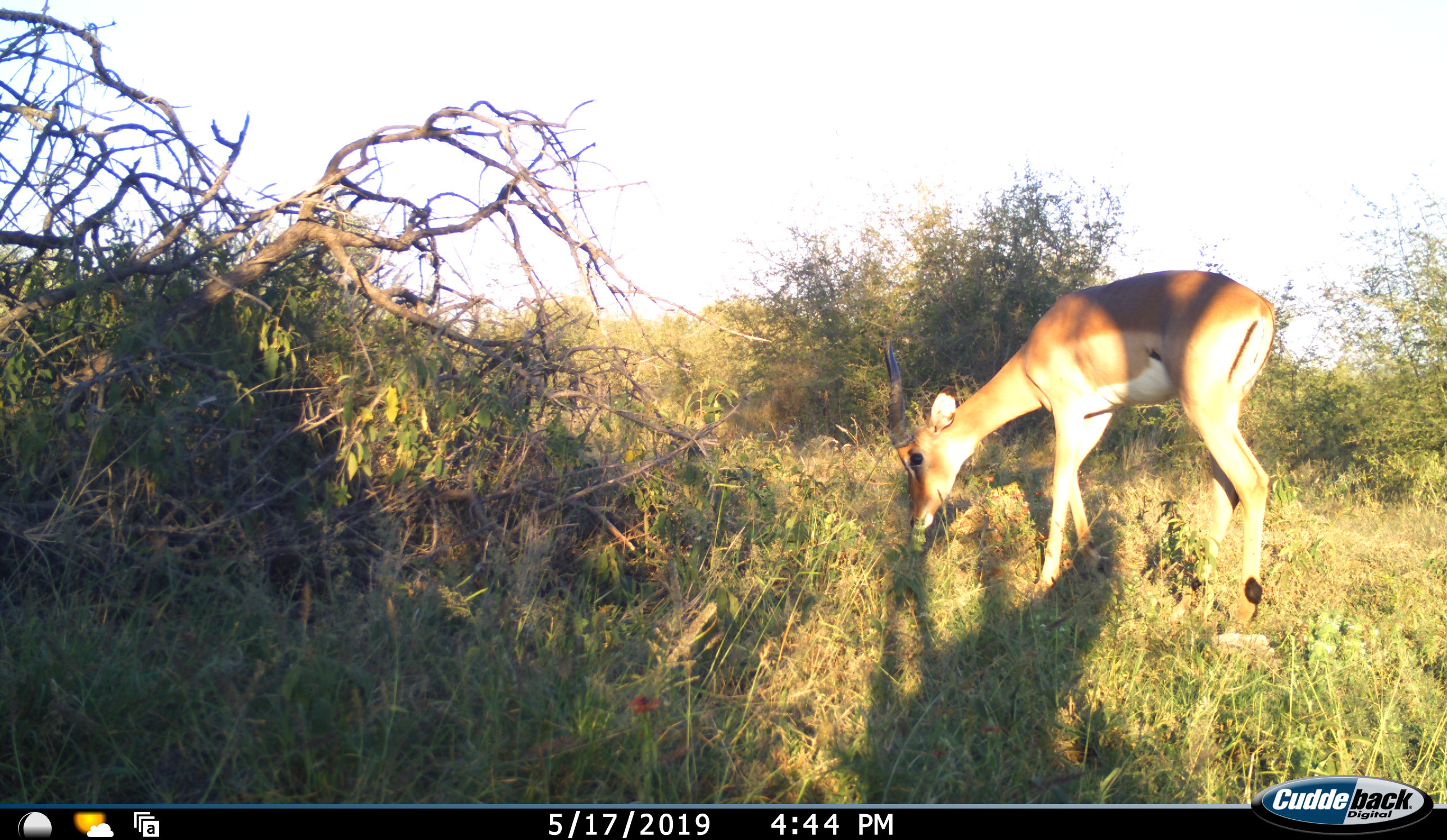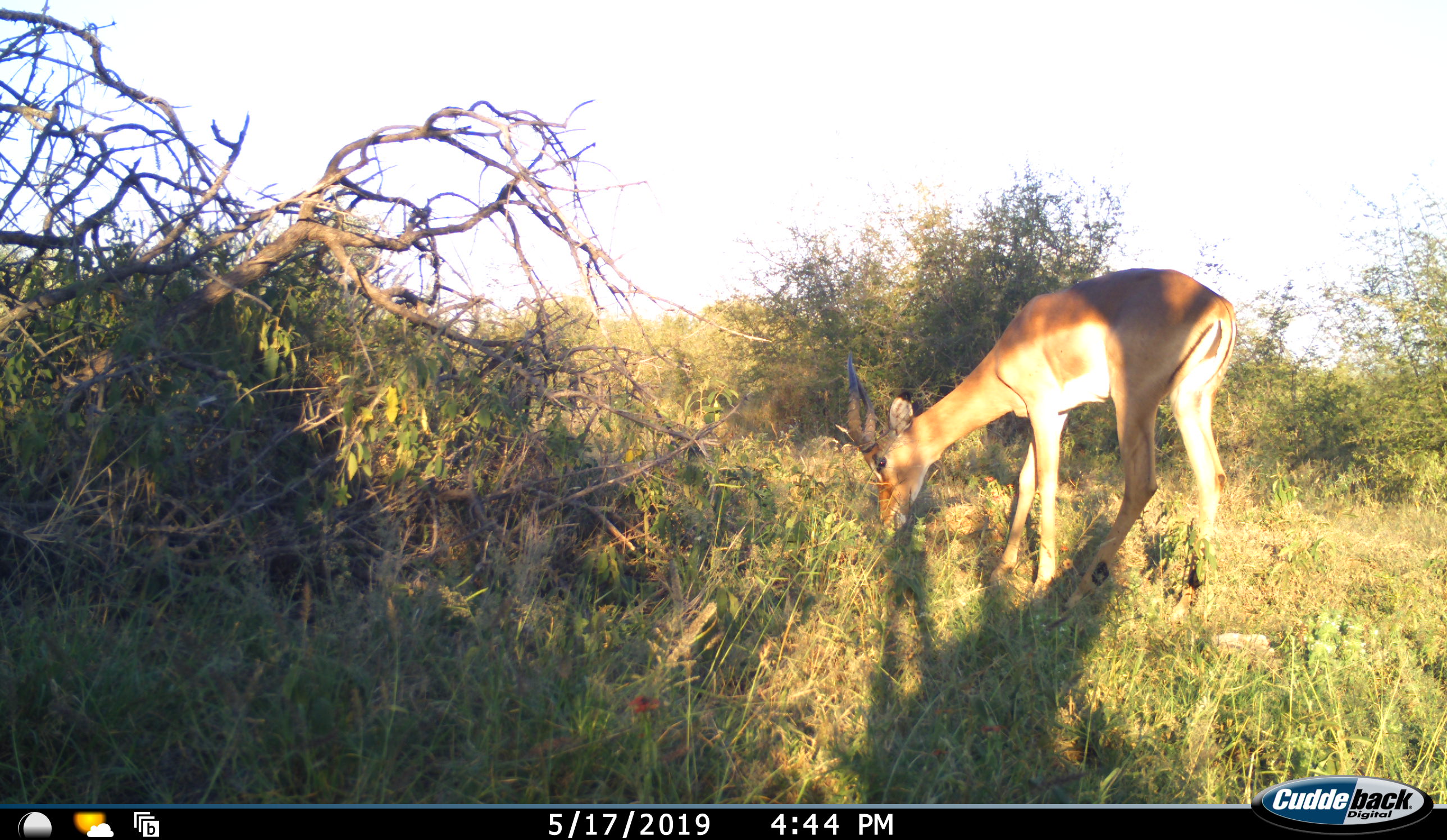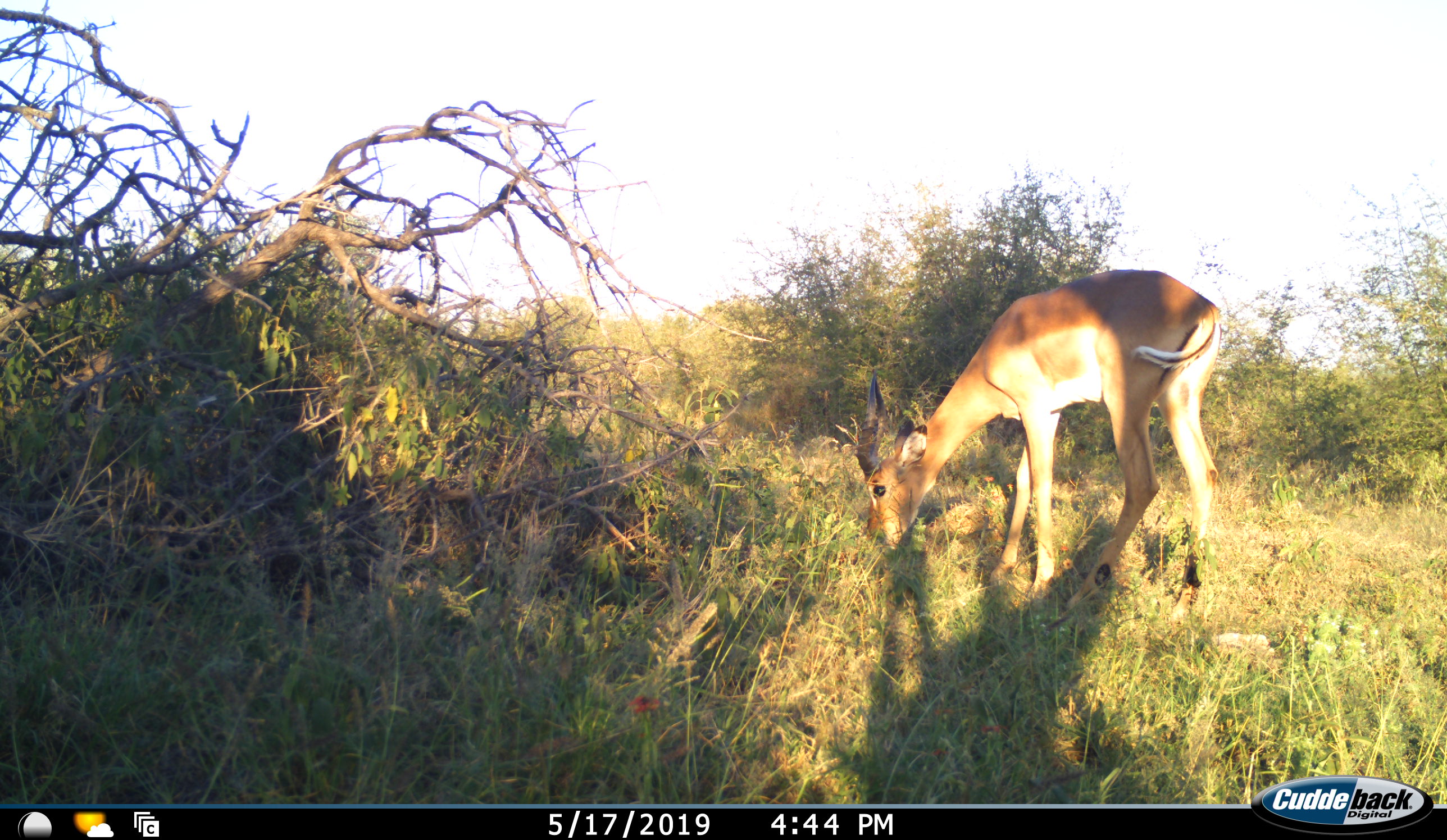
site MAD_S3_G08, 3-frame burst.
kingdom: Animalia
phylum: Chordata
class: Mammalia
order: Artiodactyla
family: Bovidae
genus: Aepyceros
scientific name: Aepyceros melampus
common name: impala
Impala (Aepyceros melampus), count 1. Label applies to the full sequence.